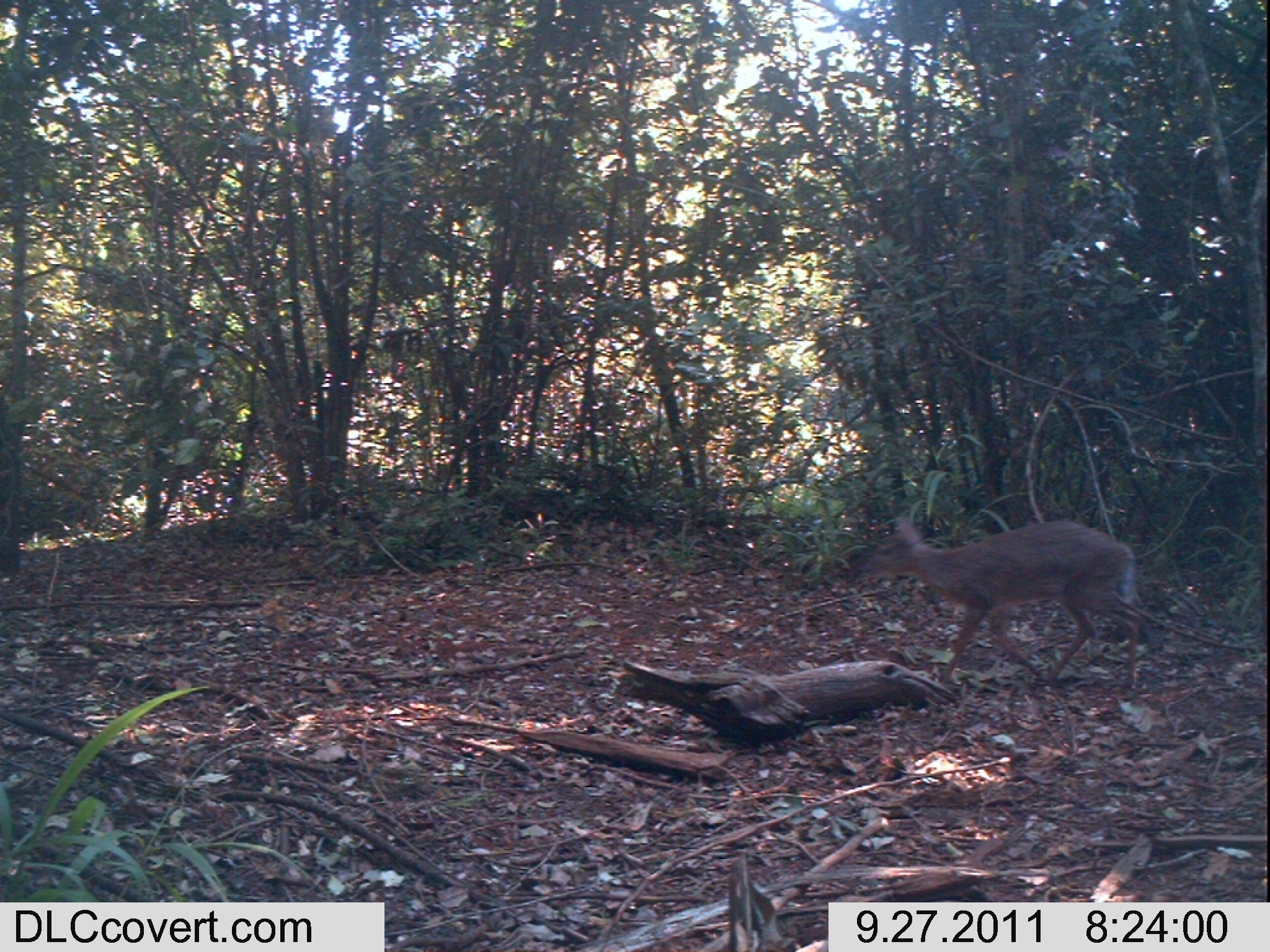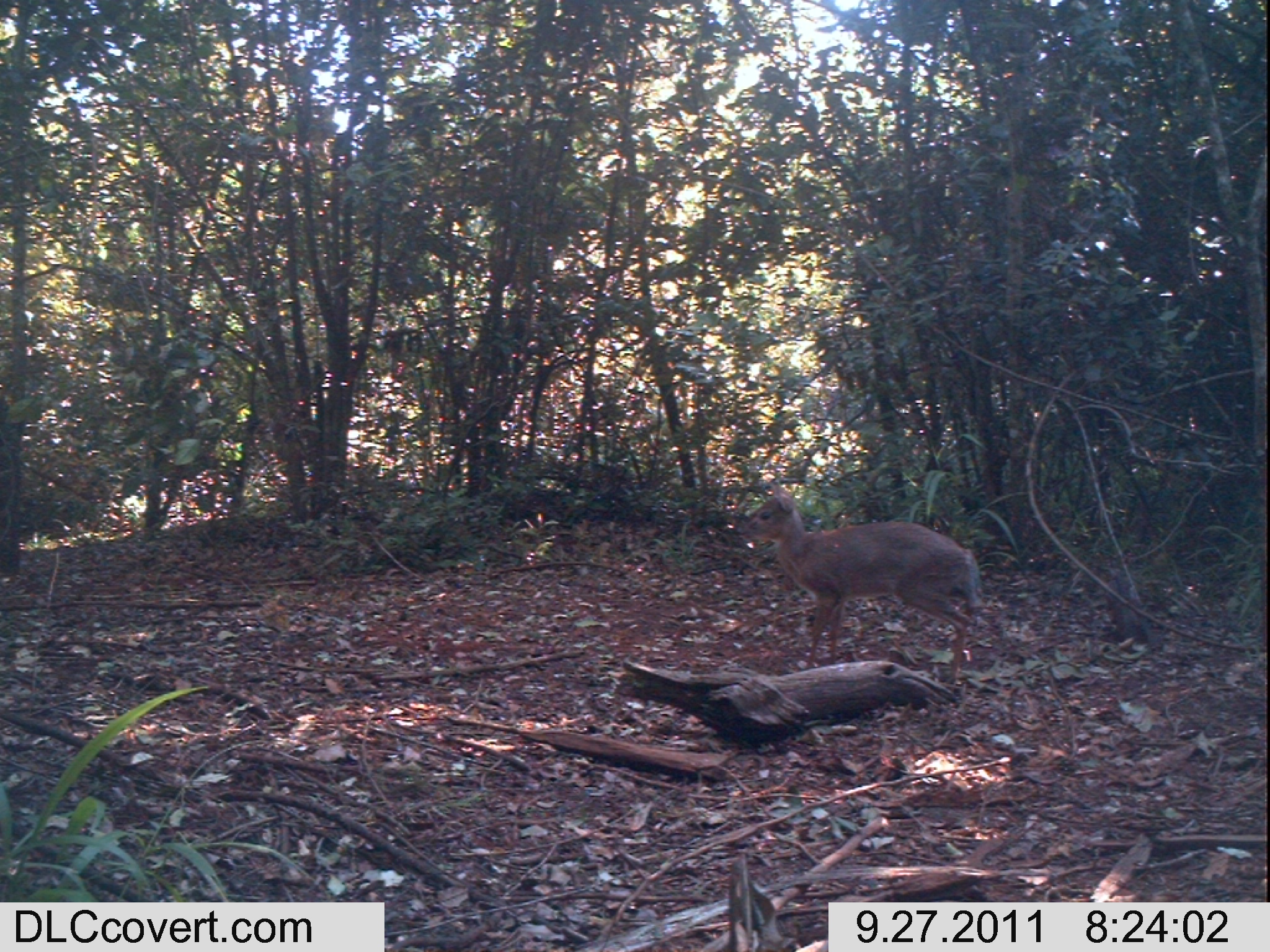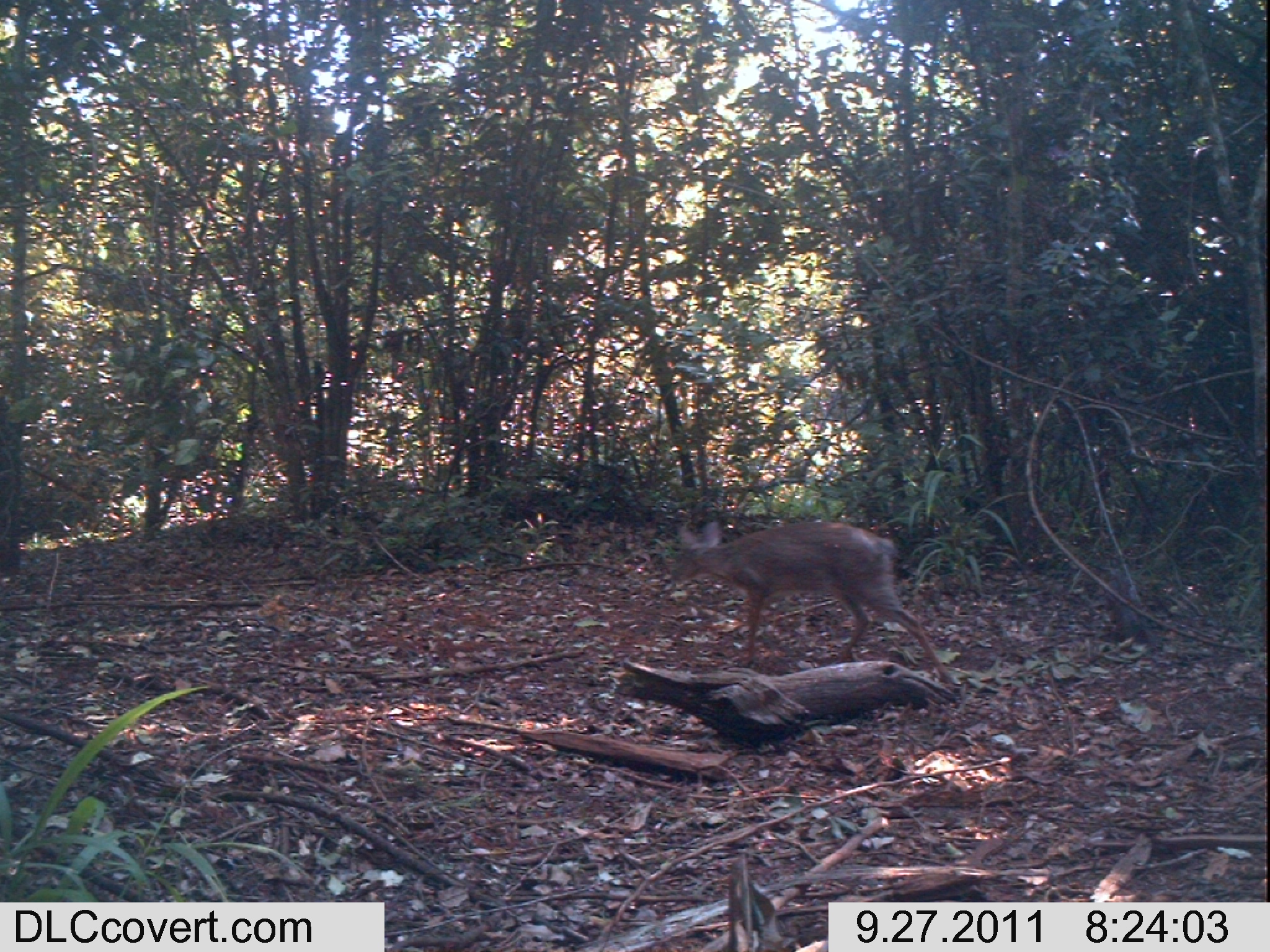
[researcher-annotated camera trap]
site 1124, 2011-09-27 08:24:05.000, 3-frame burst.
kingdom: Animalia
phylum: Chordata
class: Mammalia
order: Artiodactyla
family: Bovidae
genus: Capra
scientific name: Capra aegagrus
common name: wild goat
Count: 1.